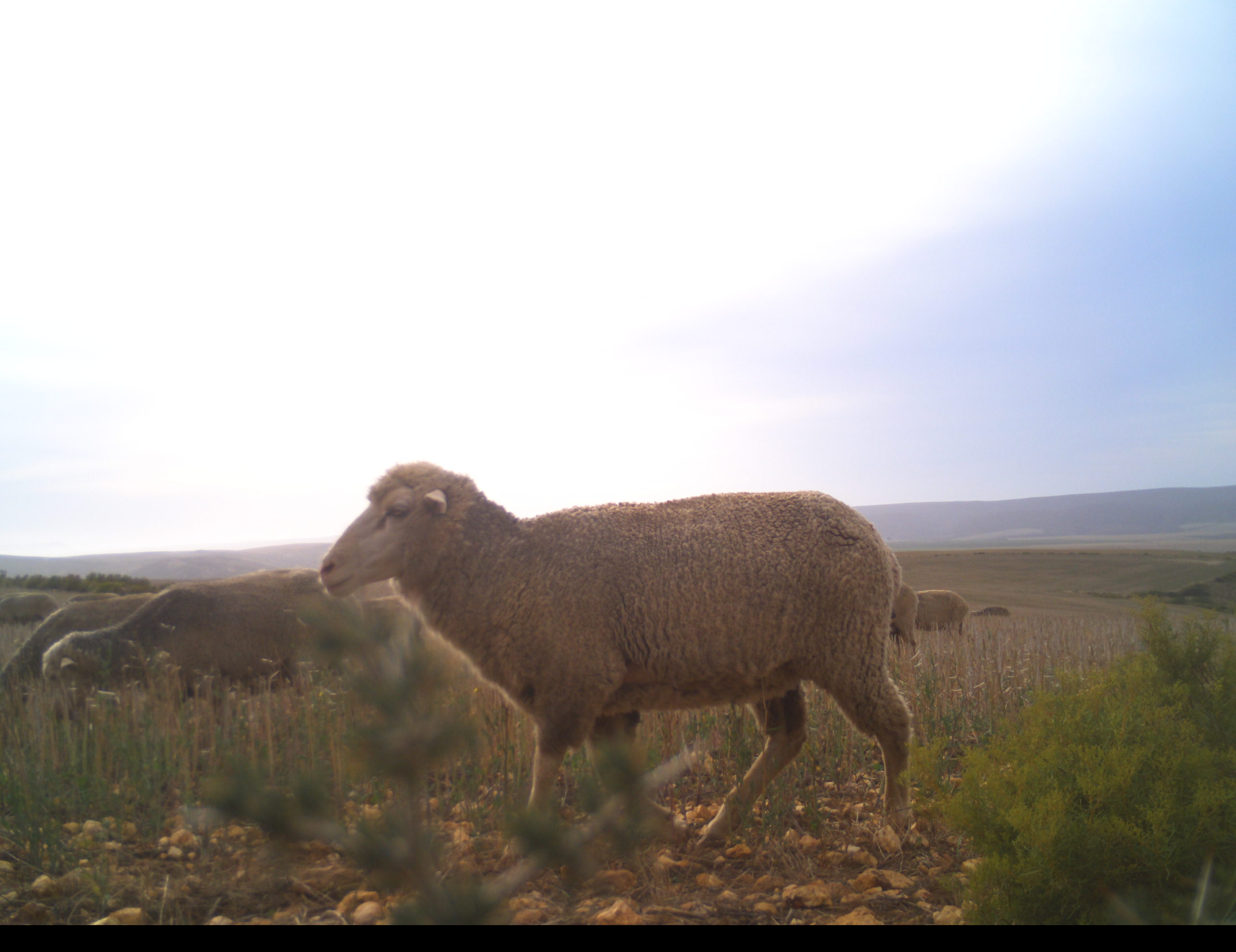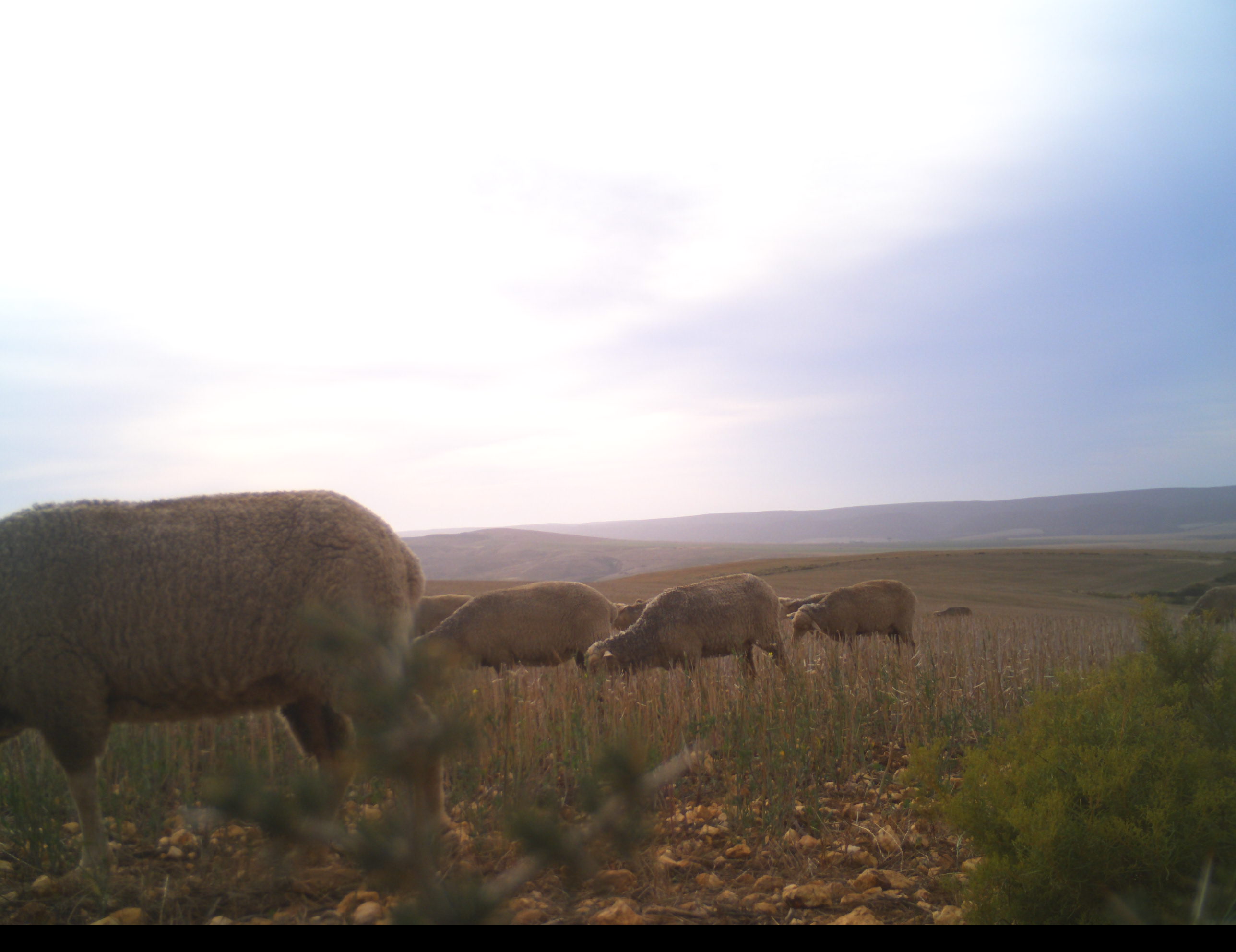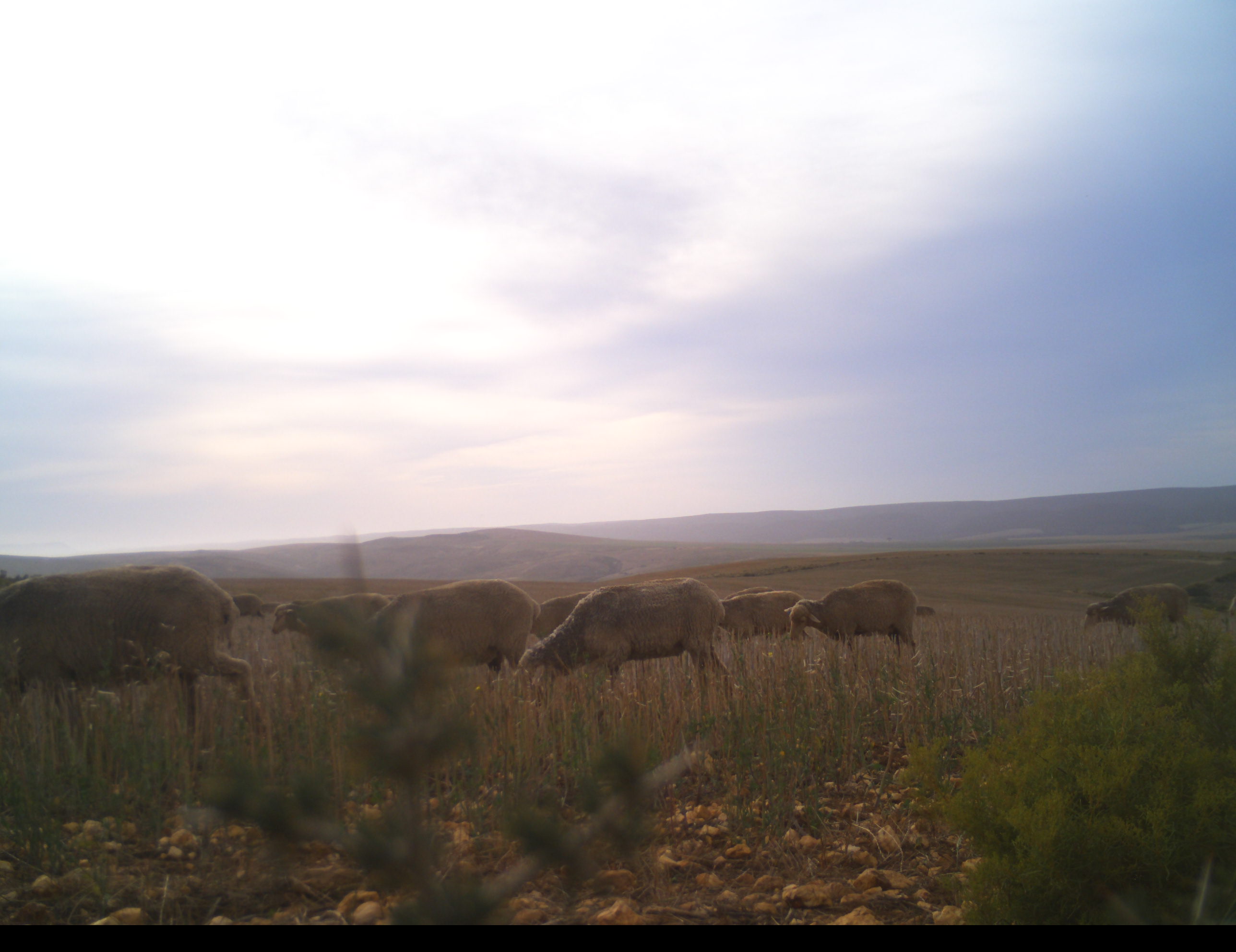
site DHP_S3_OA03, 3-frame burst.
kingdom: Animalia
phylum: Chordata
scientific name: Vertebrata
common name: domestic animal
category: domesticanimal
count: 11-50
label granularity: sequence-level